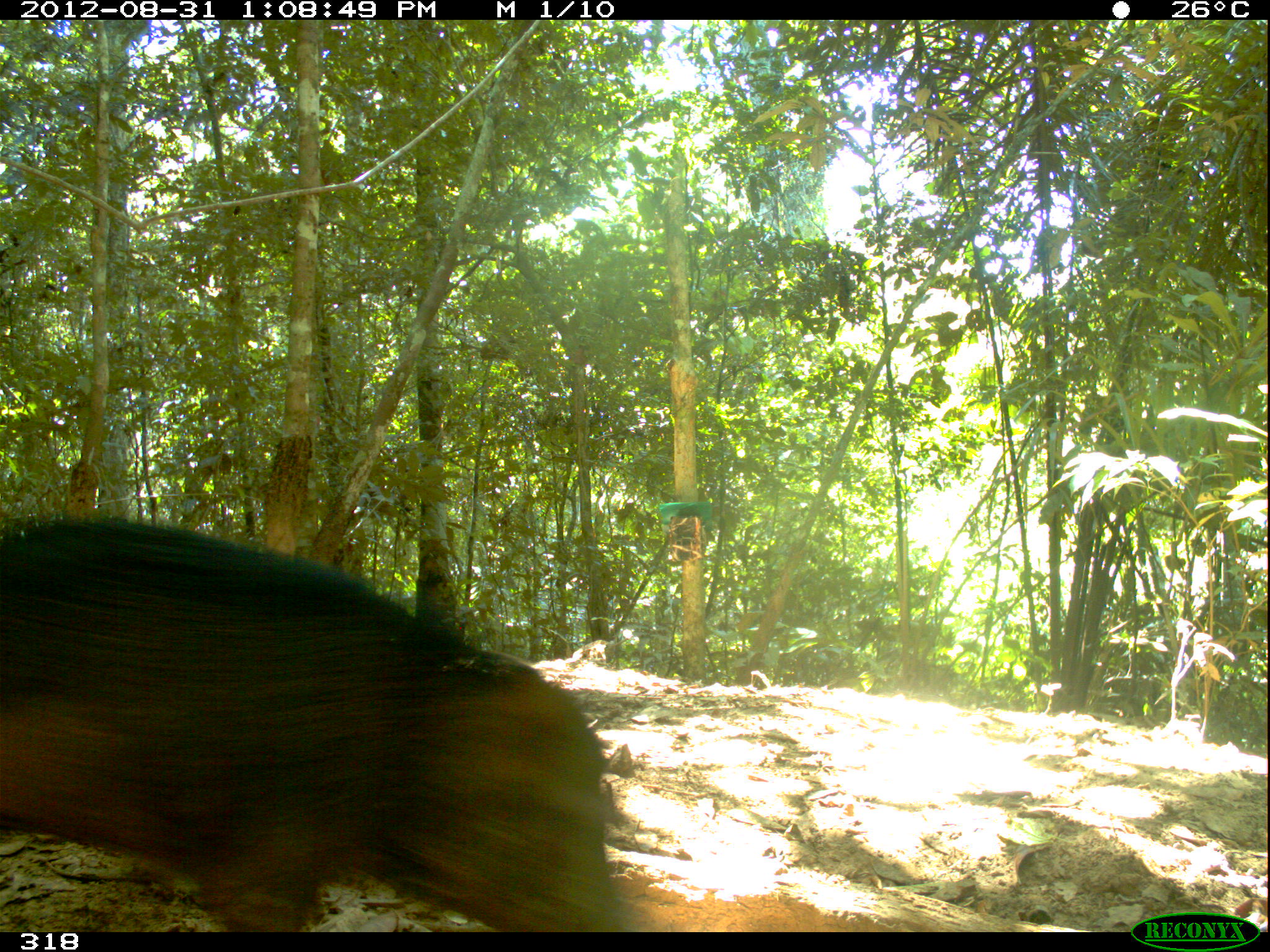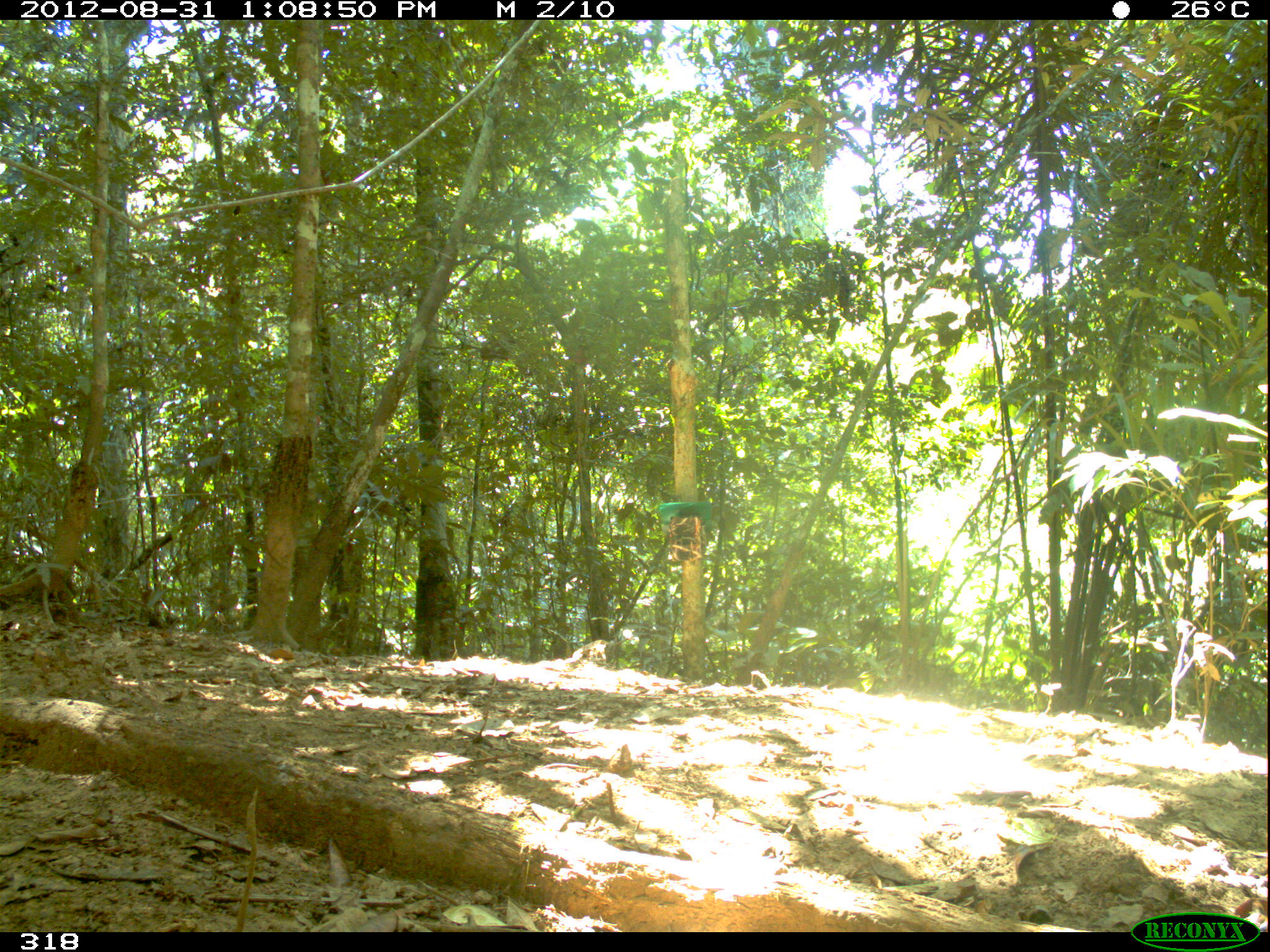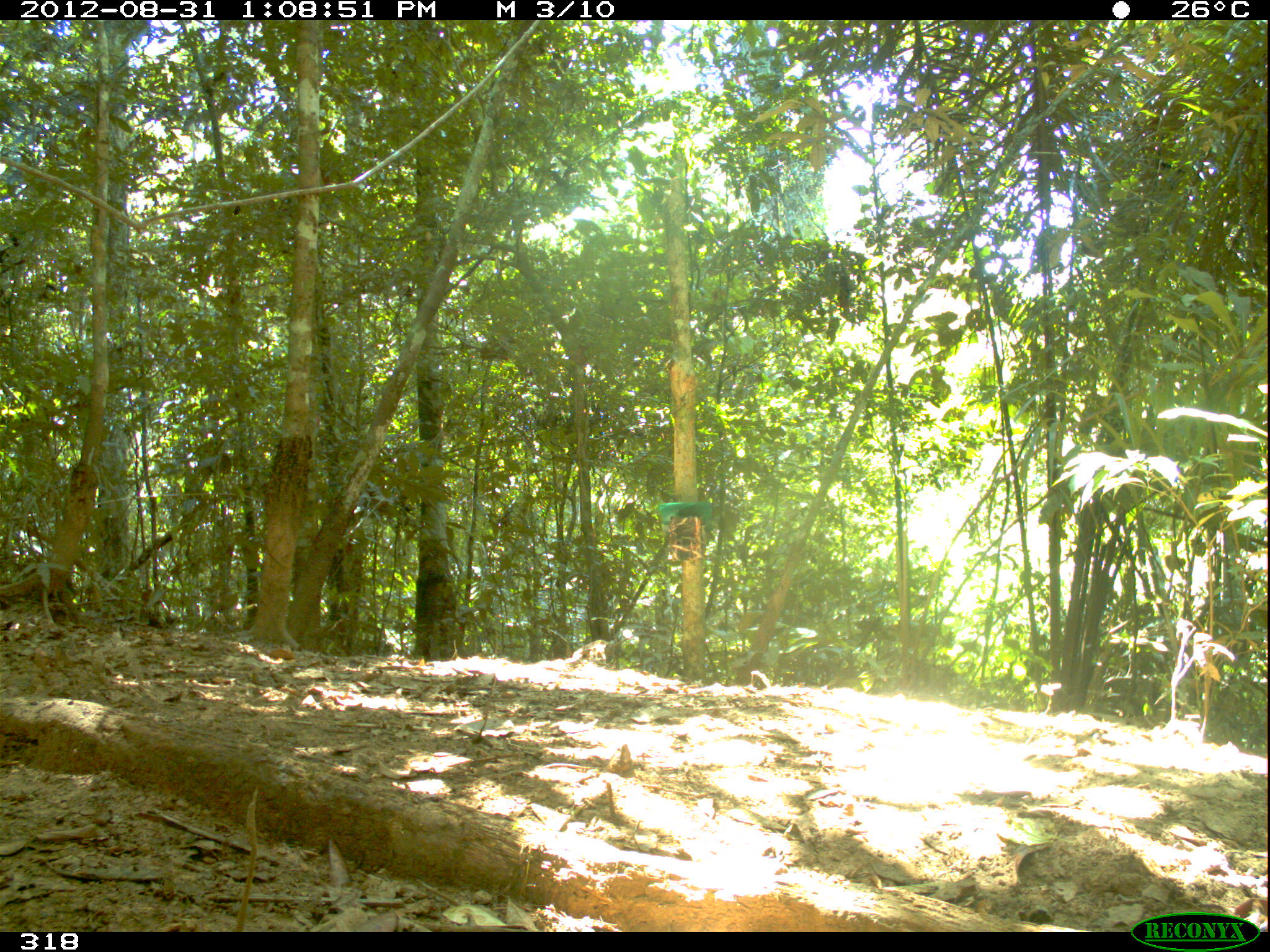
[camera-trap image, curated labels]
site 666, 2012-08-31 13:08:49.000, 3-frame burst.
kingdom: Animalia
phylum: Chordata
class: Mammalia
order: Artiodactyla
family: Tayassuidae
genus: Tayassu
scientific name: Tayassu pecari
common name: white-lipped peccary